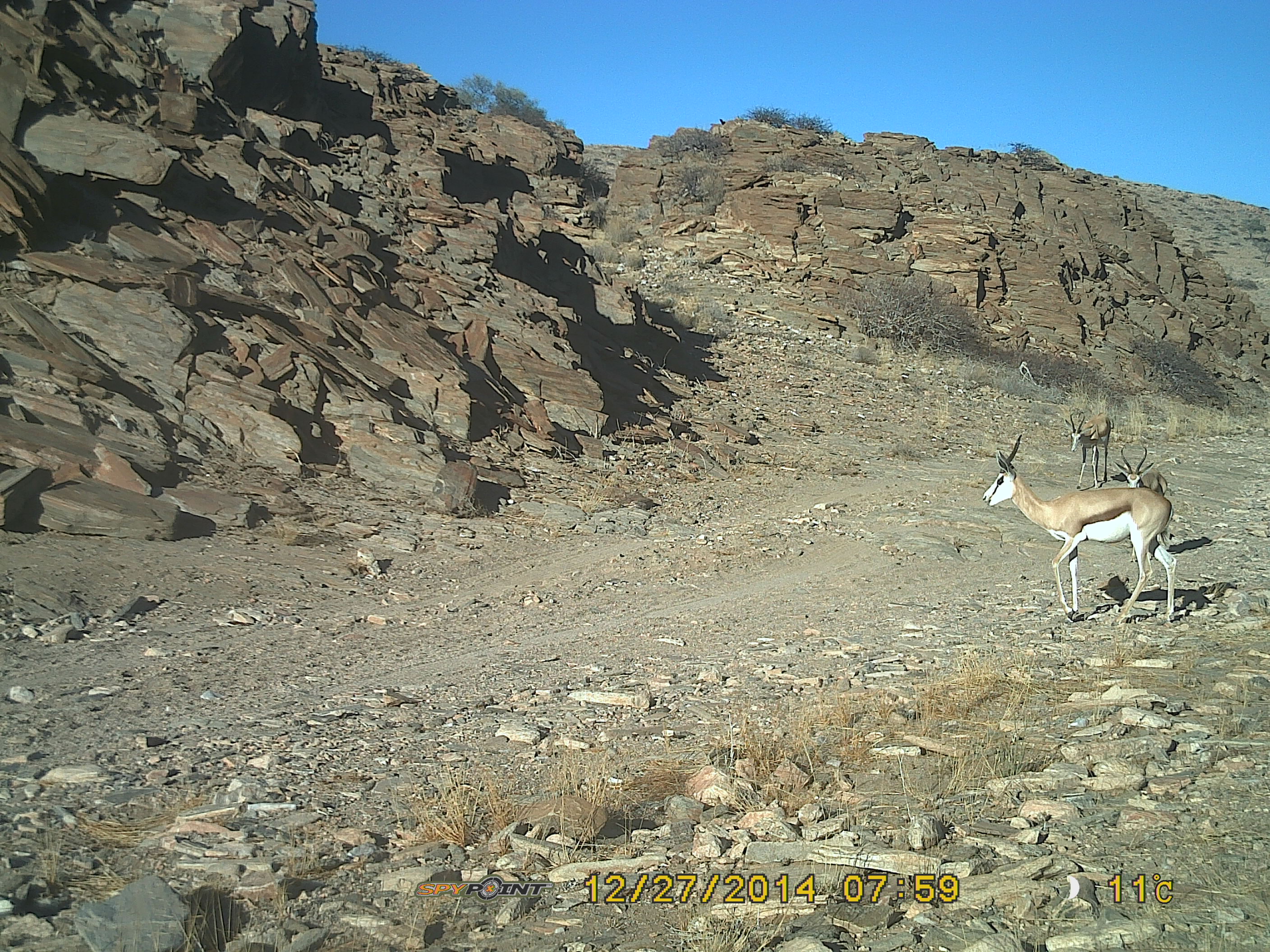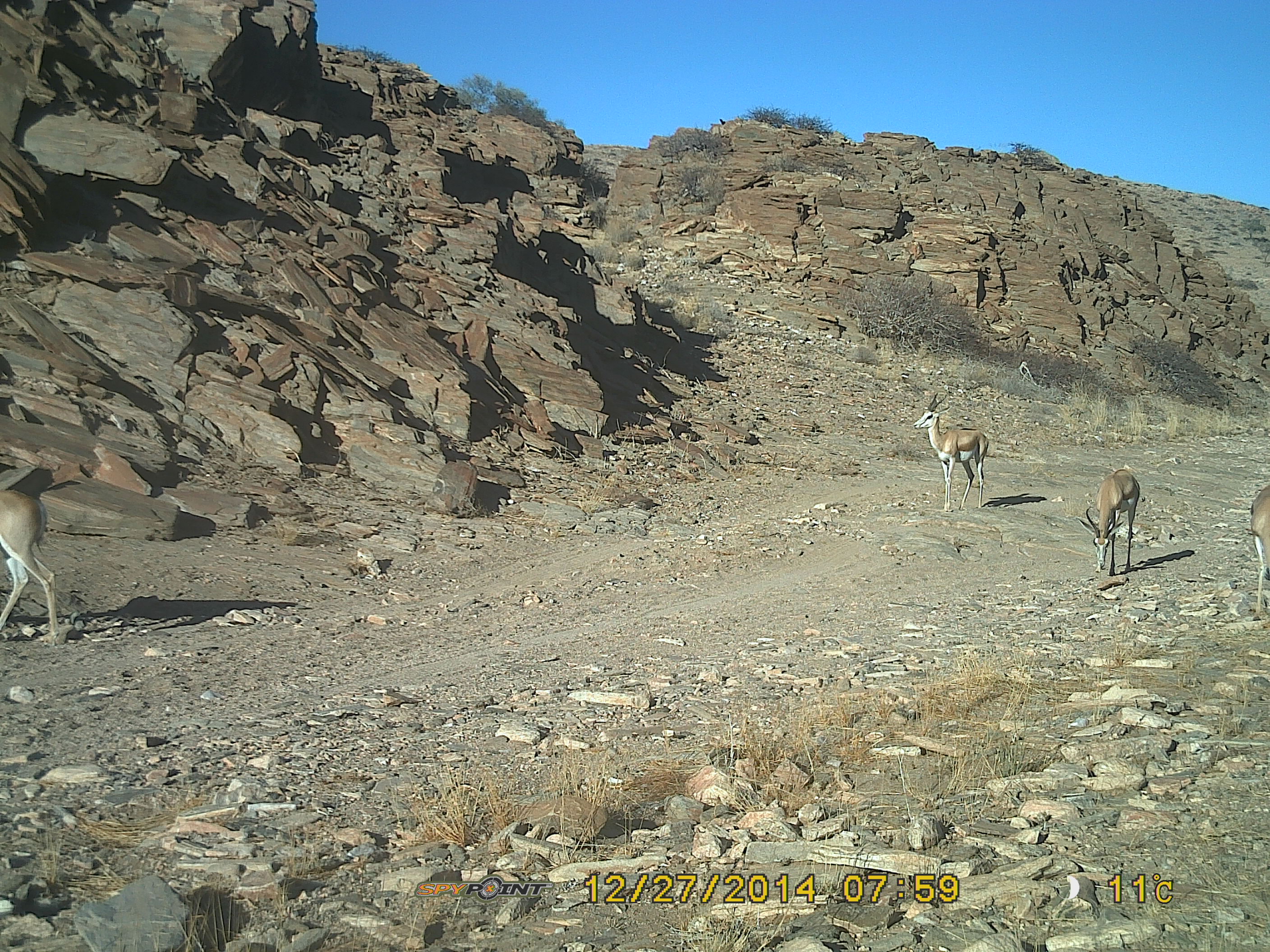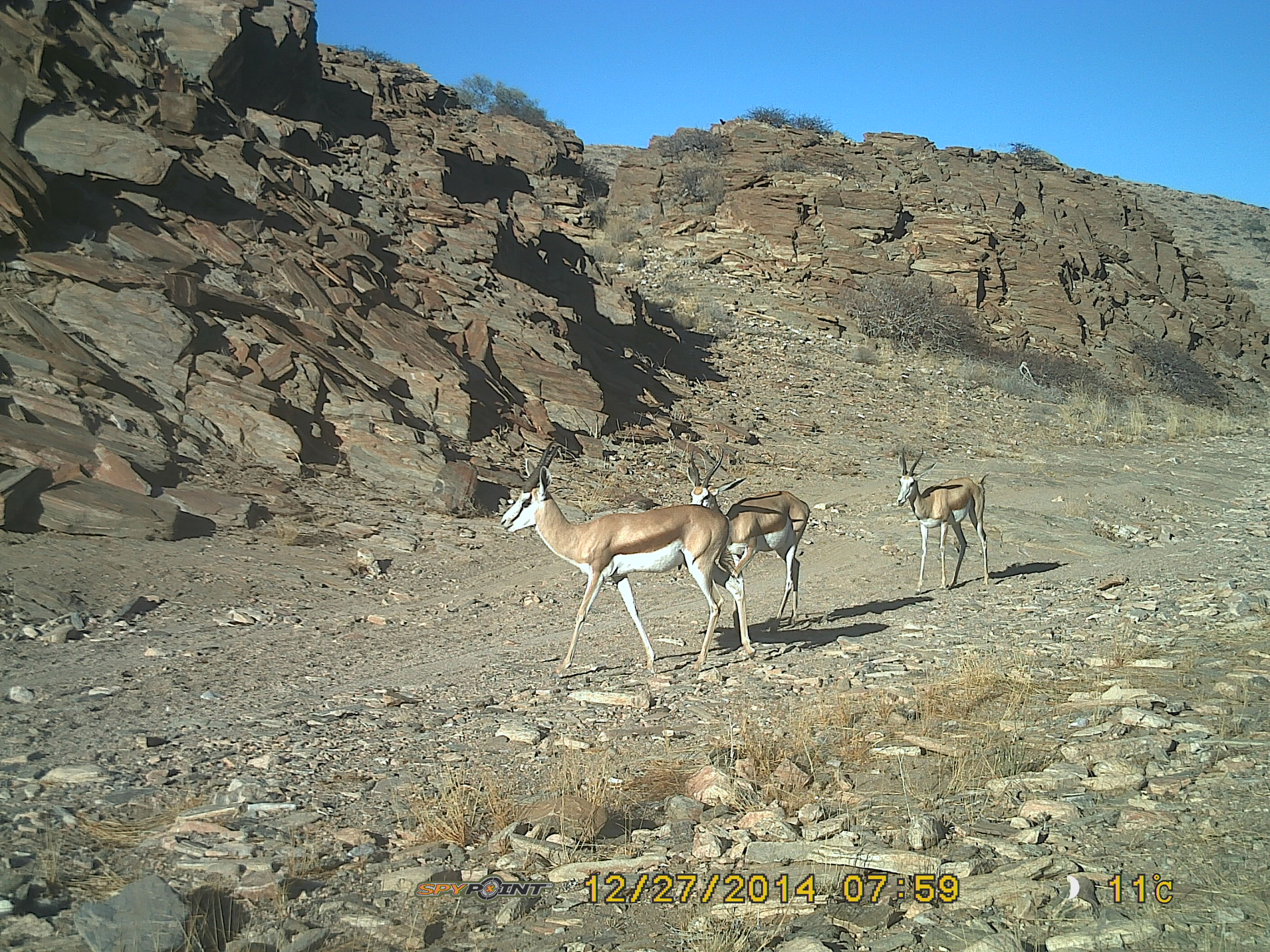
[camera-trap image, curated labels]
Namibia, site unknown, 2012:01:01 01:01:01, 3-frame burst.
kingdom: Animalia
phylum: Chordata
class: Mammalia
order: Artiodactyla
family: Bovidae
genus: Antidorcas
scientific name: Antidorcas marsupialis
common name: springbok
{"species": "Antidorcas marsupialis (springbok)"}